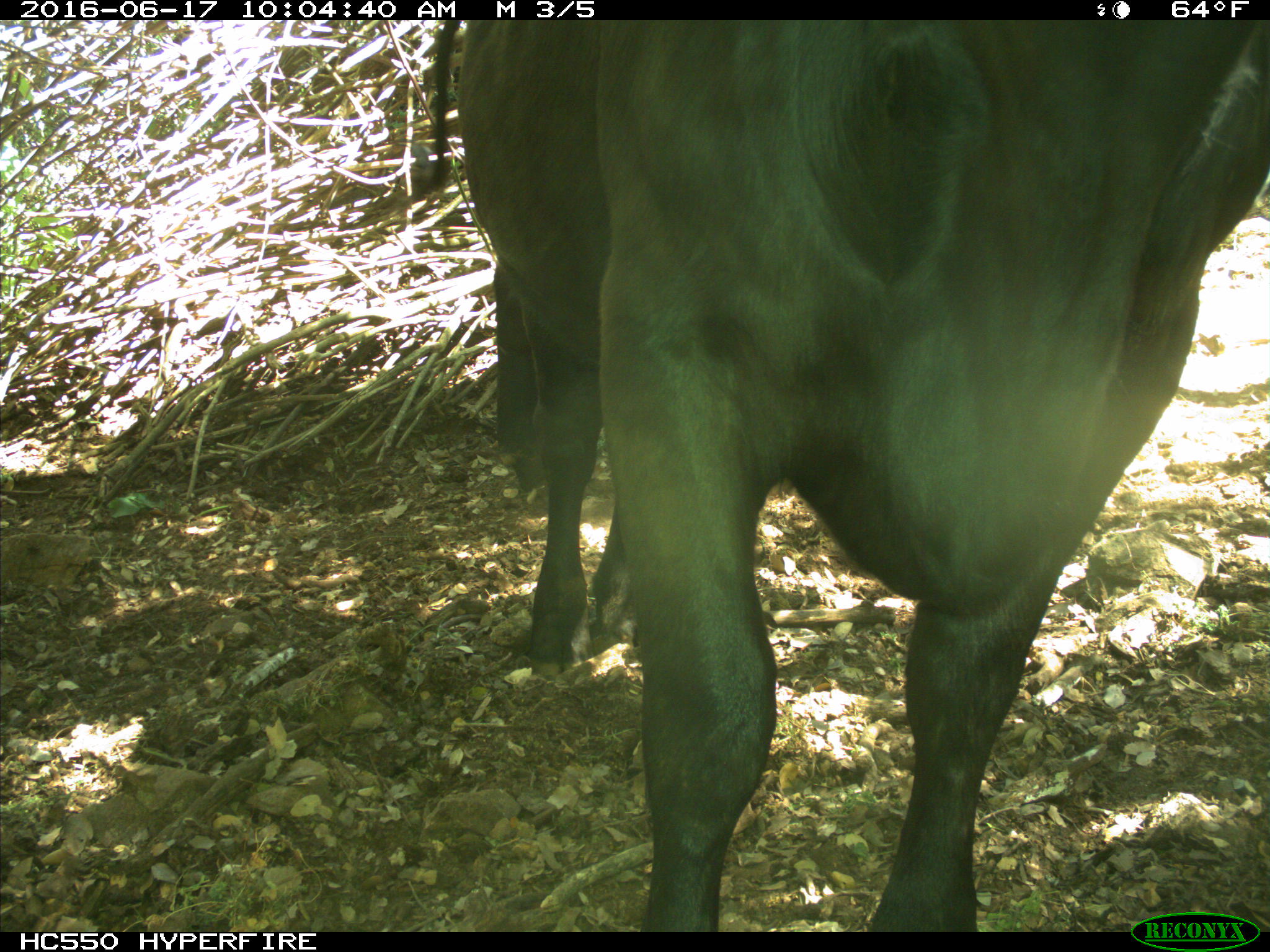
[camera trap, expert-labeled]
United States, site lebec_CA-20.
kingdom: Animalia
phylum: Chordata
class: Mammalia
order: Artiodactyla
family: Bovidae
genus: Bos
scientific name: Bos taurus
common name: domestic cow